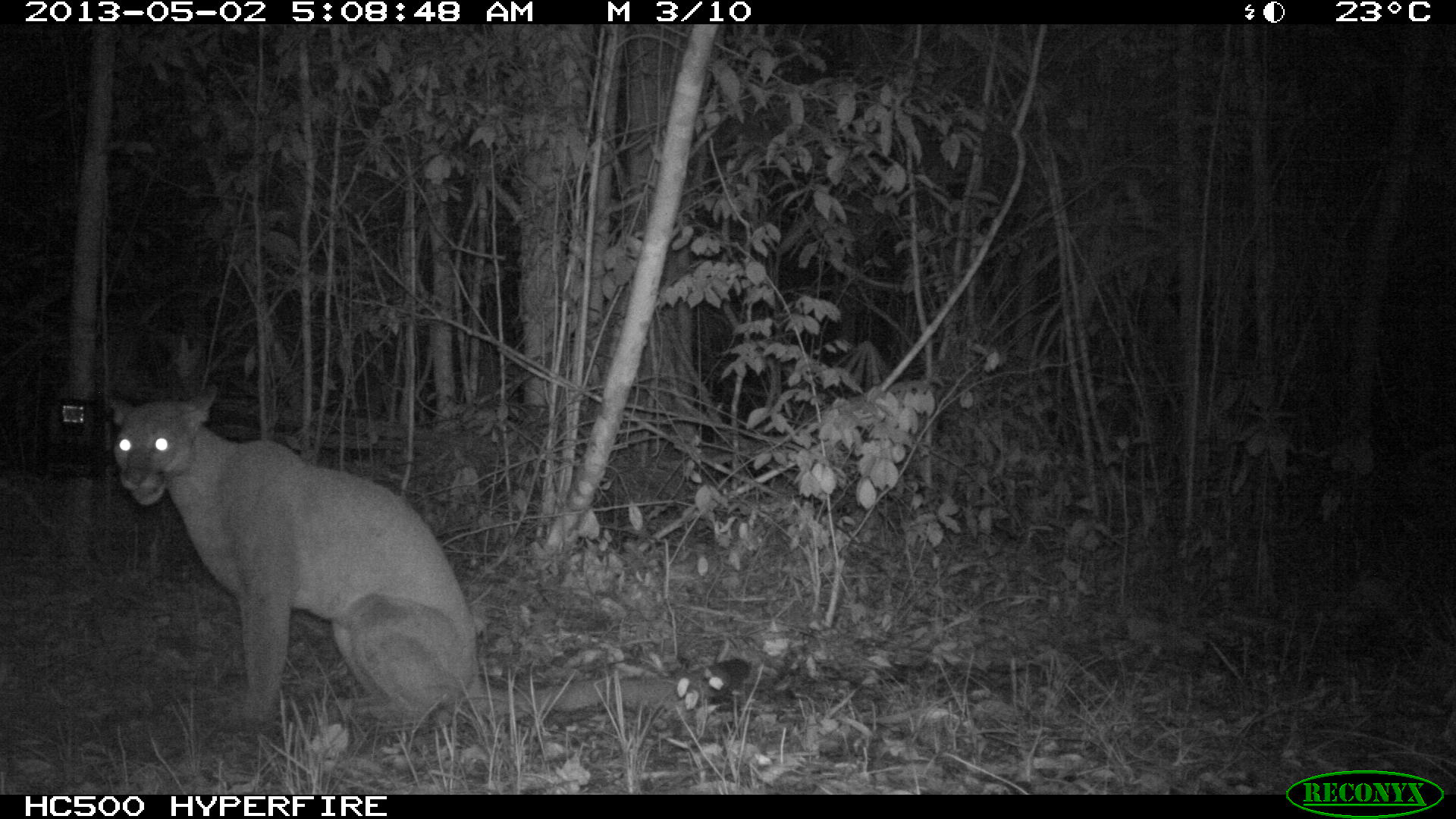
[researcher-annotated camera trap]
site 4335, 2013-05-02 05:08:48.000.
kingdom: Animalia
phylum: Chordata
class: Mammalia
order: Carnivora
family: Felidae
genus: Puma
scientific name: Puma concolor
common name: mountain lion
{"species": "Puma concolor (mountain lion)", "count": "1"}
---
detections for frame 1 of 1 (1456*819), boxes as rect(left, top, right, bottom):
puma concolor: rect(101, 386, 754, 732)